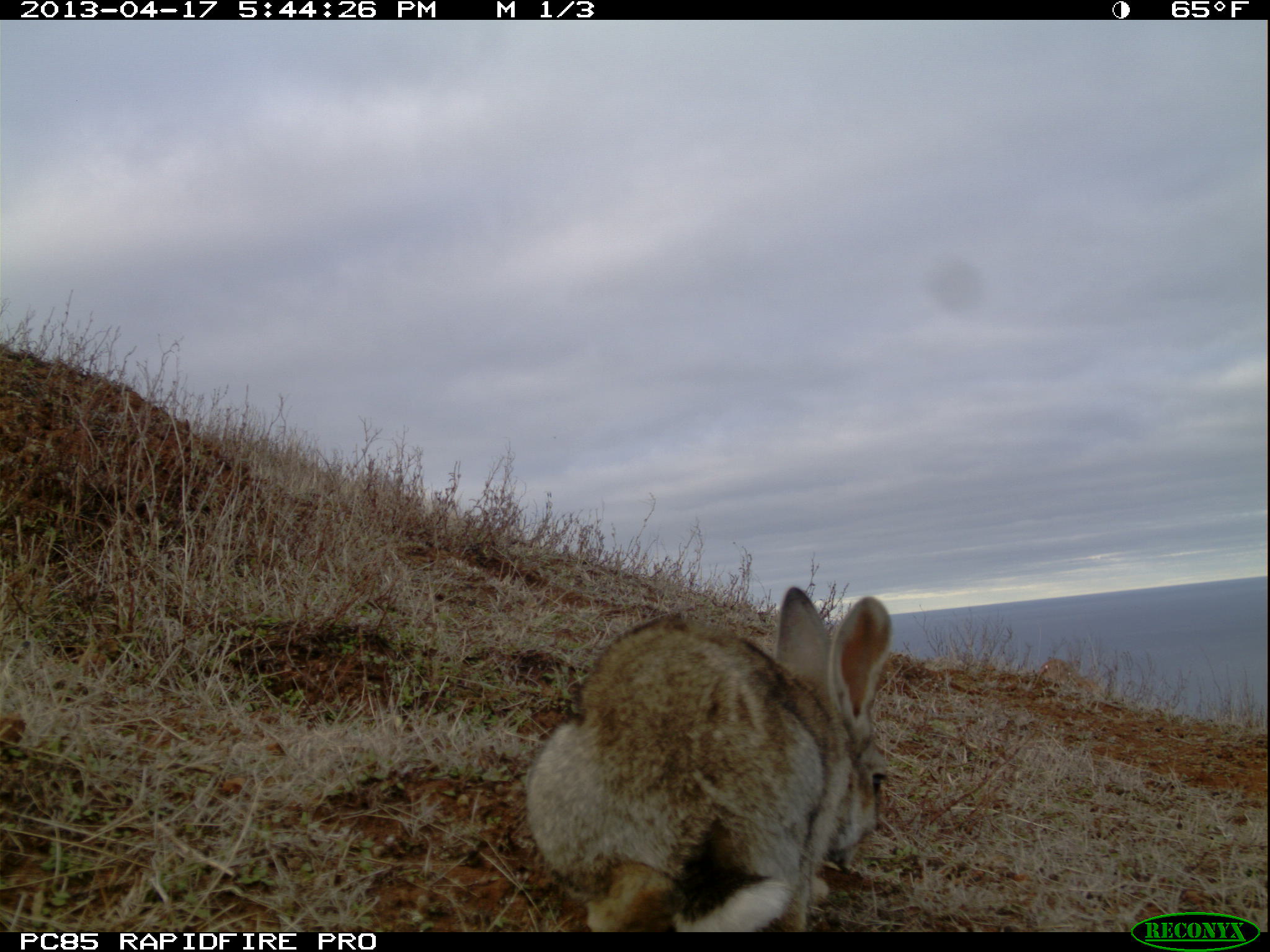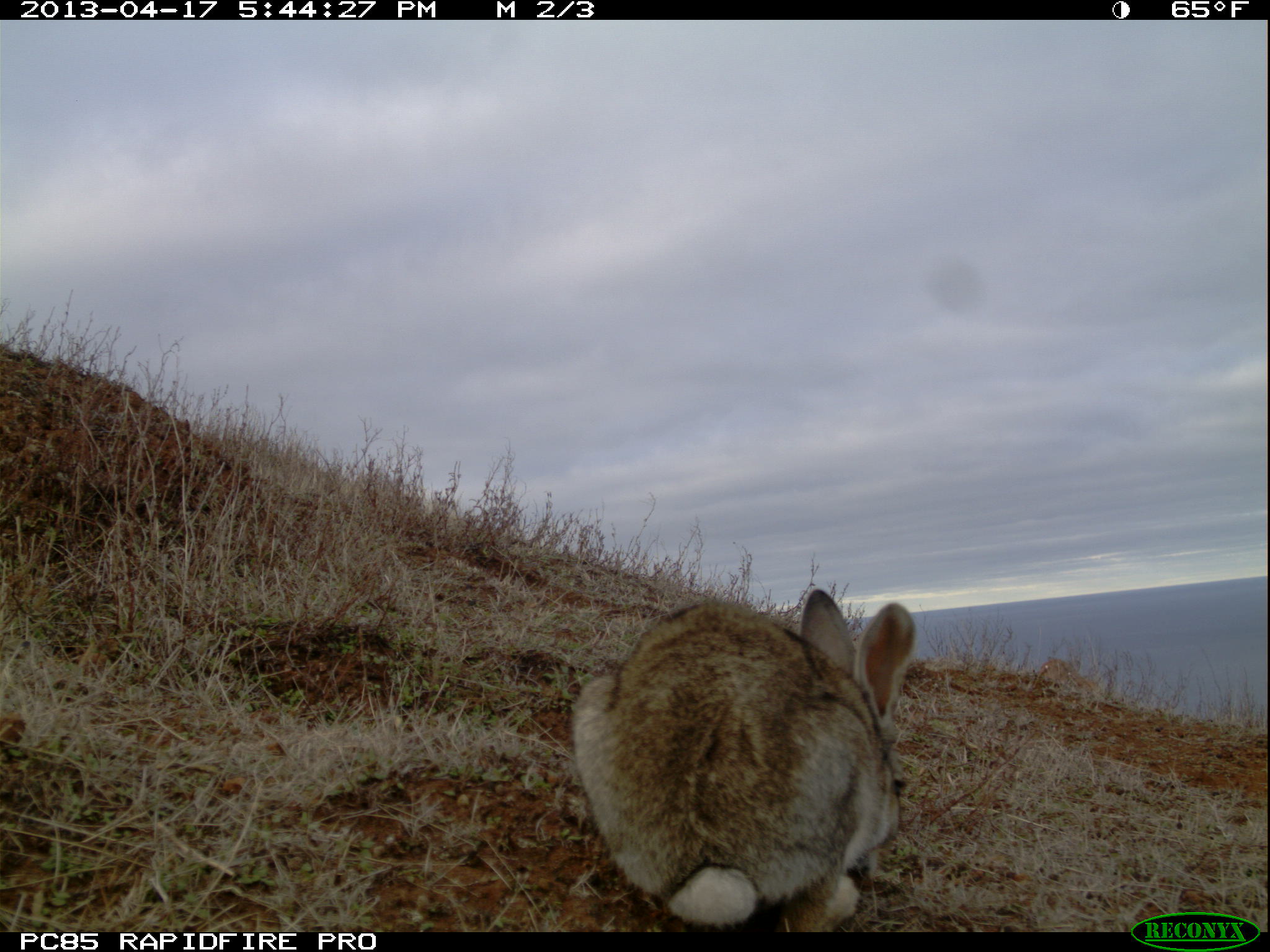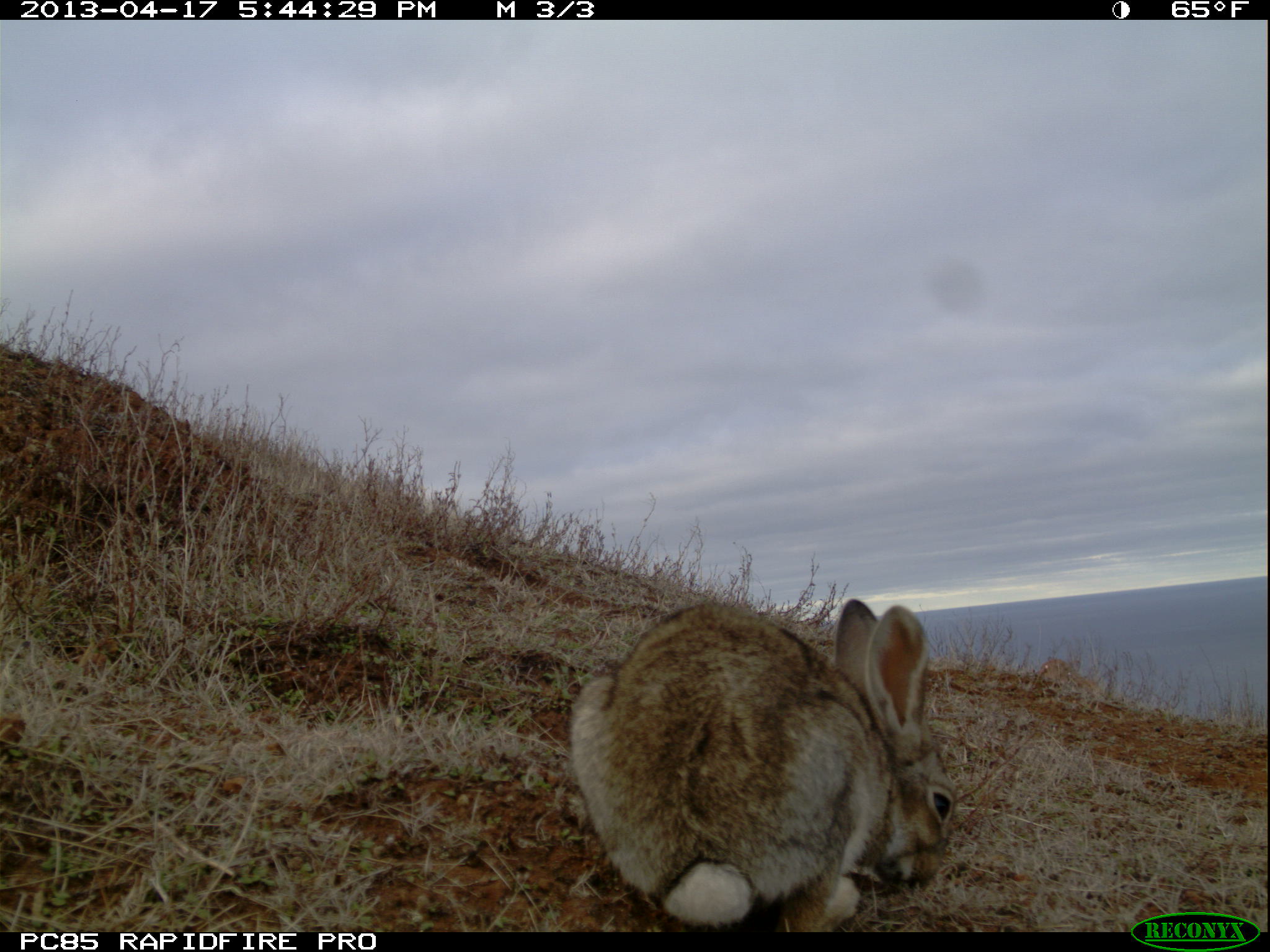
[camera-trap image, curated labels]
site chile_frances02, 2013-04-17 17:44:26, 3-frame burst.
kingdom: Animalia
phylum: Chordata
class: Mammalia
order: Lagomorpha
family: Leporidae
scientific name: Leporidae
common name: rabbits and hares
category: rabbit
Rabbit (rabbits and hares) (Leporidae).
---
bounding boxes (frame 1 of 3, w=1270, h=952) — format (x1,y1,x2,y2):
rabbit: (525,583,897,933)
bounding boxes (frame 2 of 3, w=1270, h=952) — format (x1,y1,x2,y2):
rabbit: (567,588,918,935)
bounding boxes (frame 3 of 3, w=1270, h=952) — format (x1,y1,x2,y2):
rabbit: (565,596,957,932)